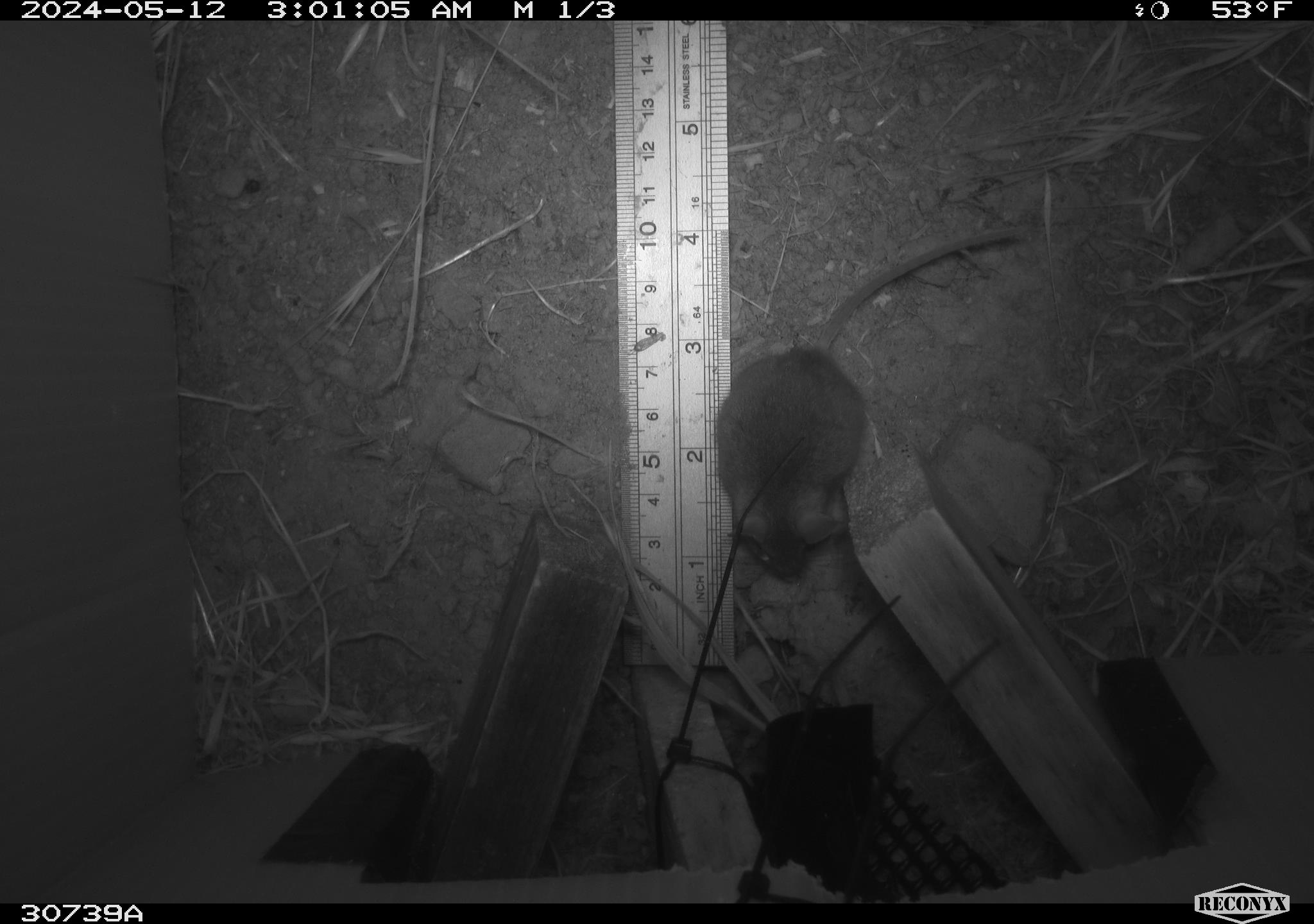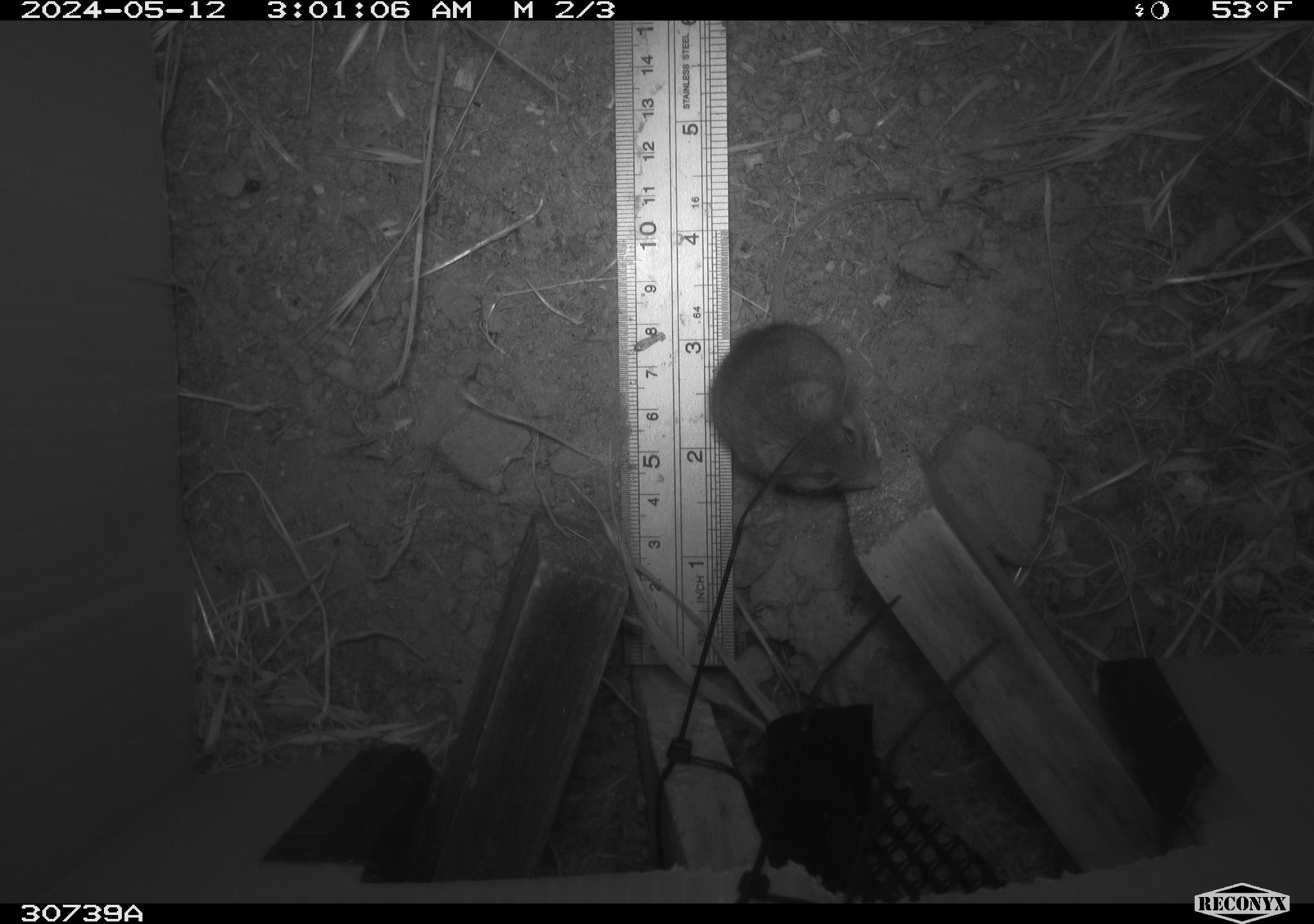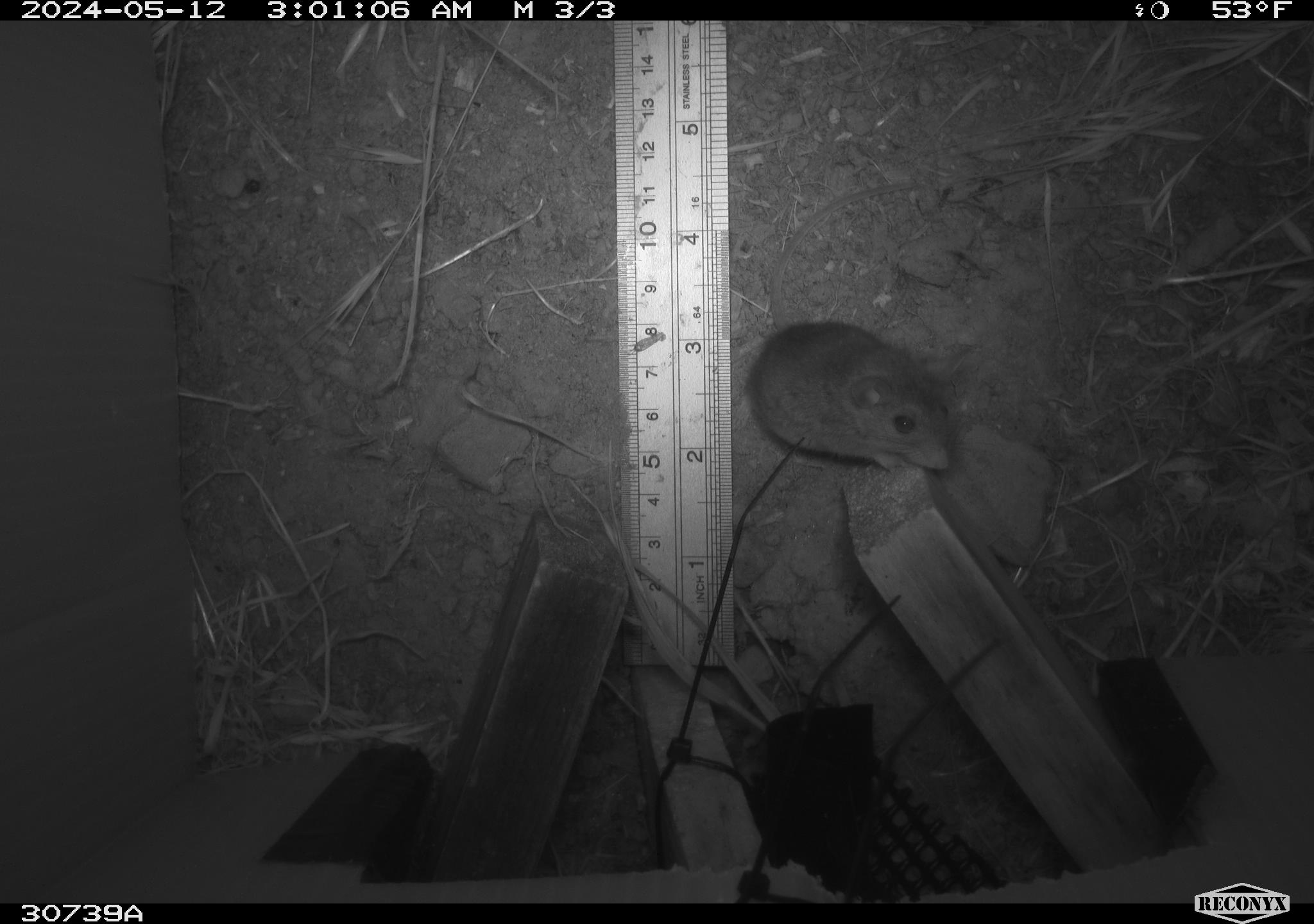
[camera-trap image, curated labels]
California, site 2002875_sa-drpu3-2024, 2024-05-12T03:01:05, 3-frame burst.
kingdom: Animalia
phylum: Chordata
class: Mammalia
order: Rodentia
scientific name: Rodentia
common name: rodent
Rodent (Rodentia).